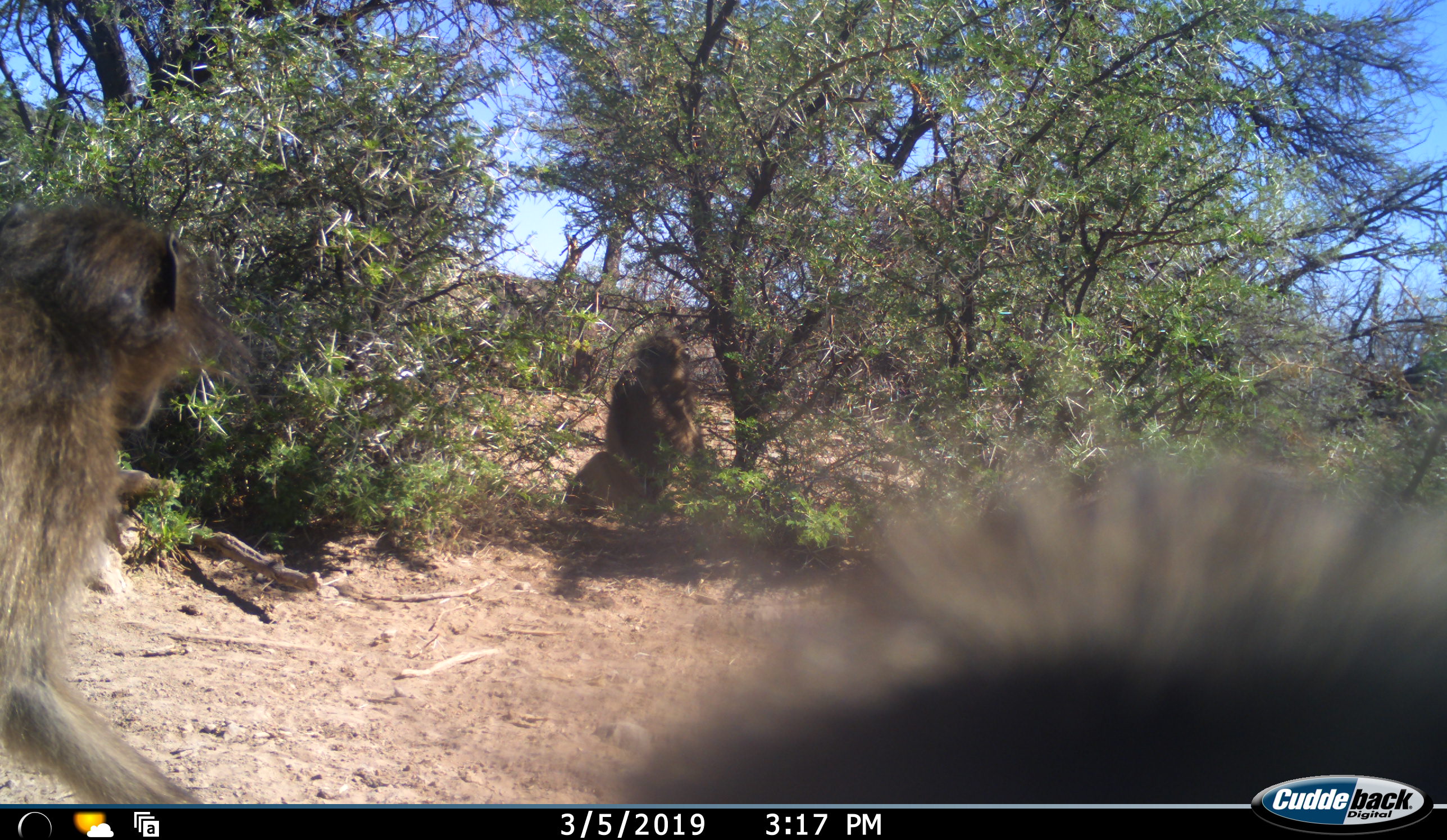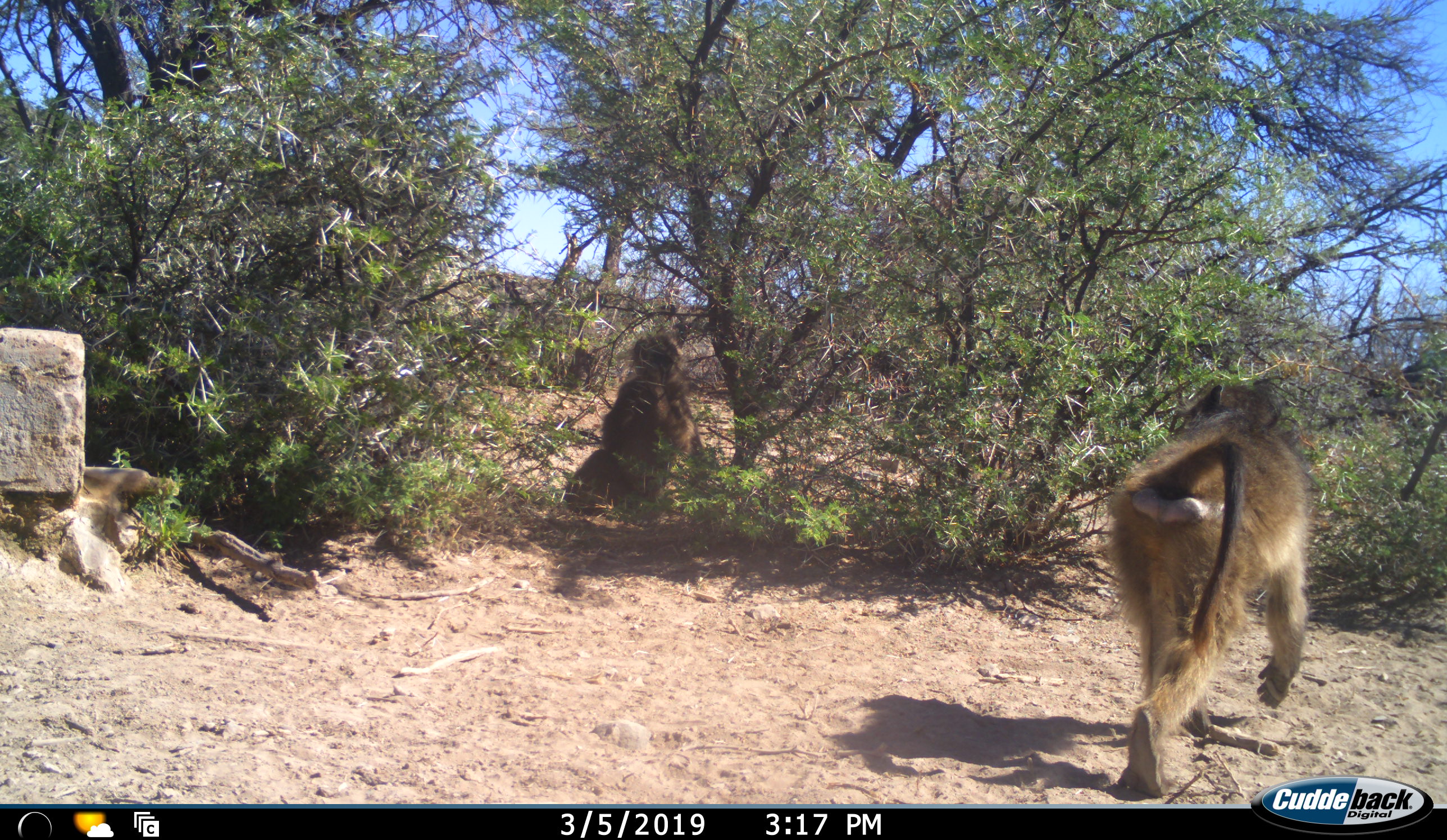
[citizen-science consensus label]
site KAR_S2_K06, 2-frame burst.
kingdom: Animalia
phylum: Chordata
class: Mammalia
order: Primates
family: Cercopithecidae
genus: Papio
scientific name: Papio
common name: baboon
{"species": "baboon (Papio)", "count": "3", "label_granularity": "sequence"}